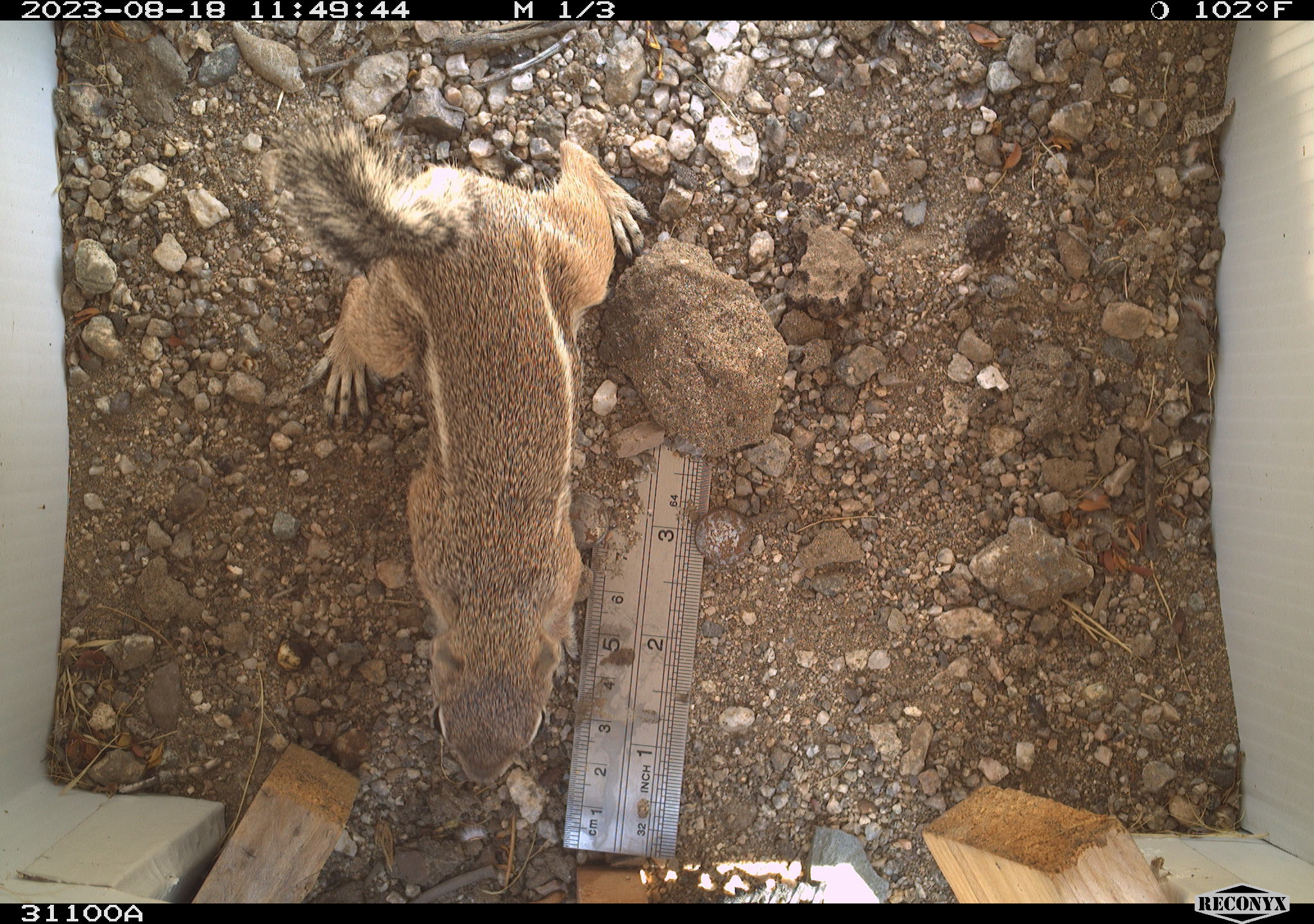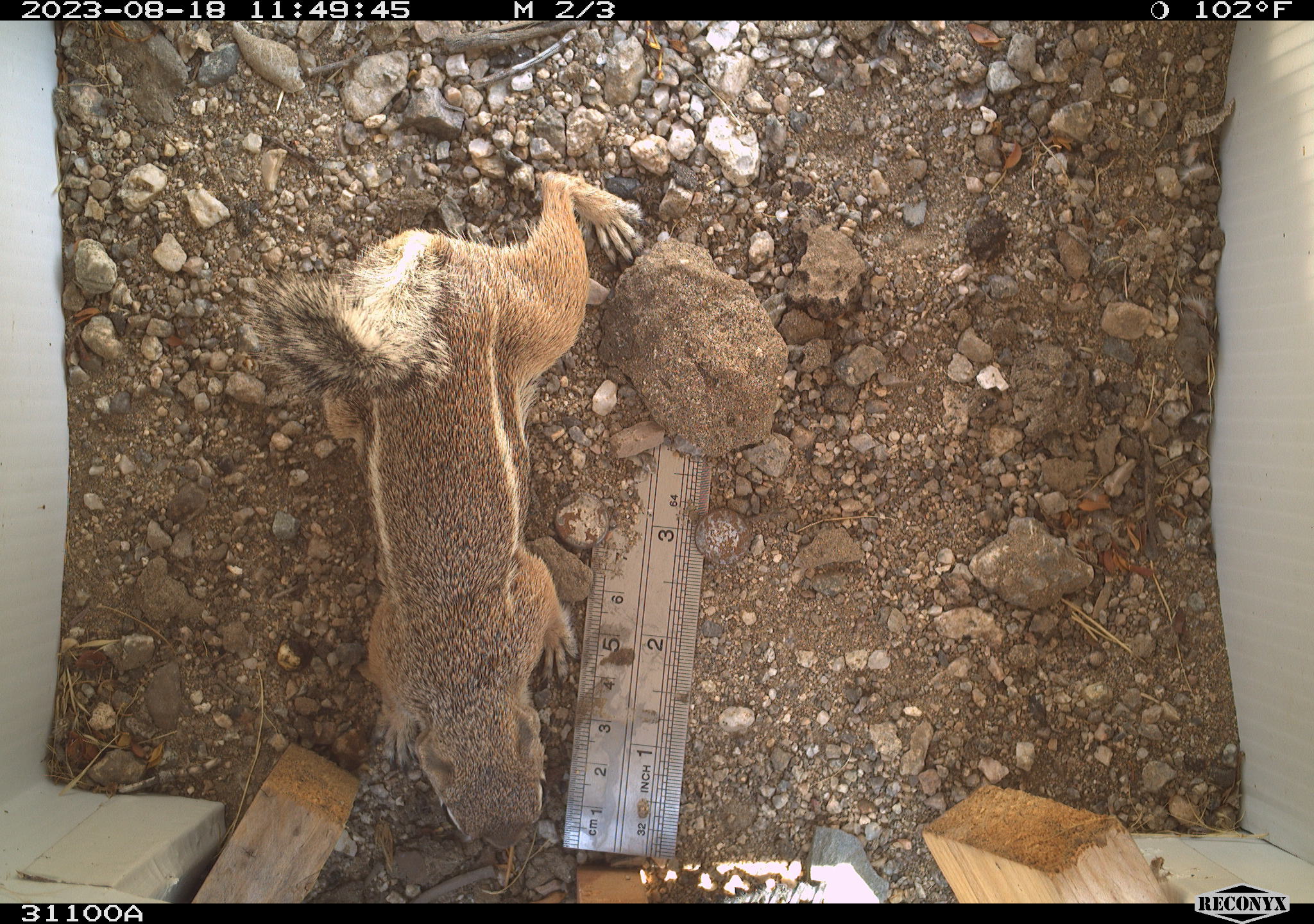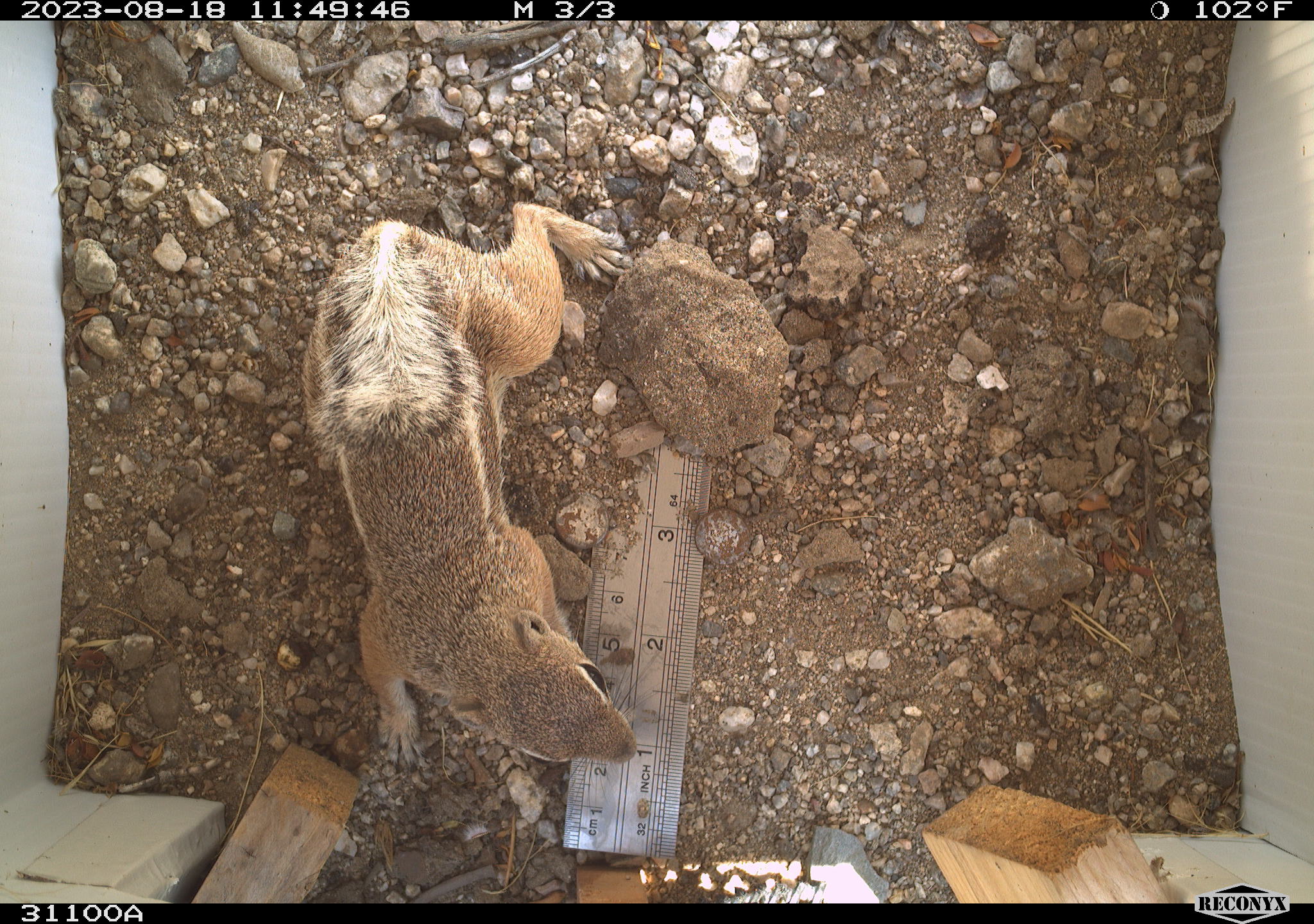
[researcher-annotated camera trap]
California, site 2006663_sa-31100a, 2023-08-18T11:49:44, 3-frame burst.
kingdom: Animalia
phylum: Chordata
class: Mammalia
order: Rodentia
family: Sciuridae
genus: Ammospermophilus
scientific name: Ammospermophilus leucurus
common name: white-tailed antelope squirrel